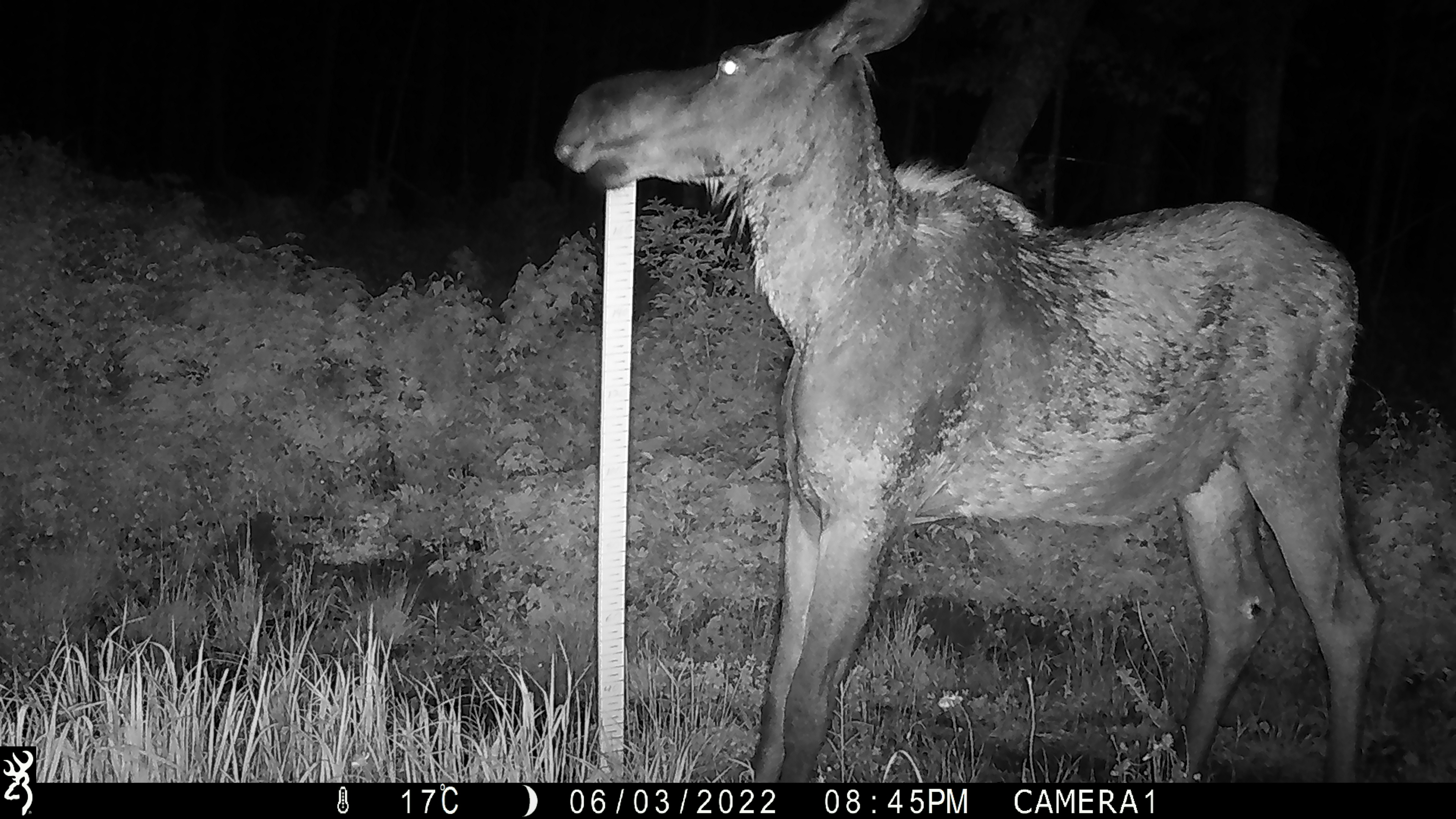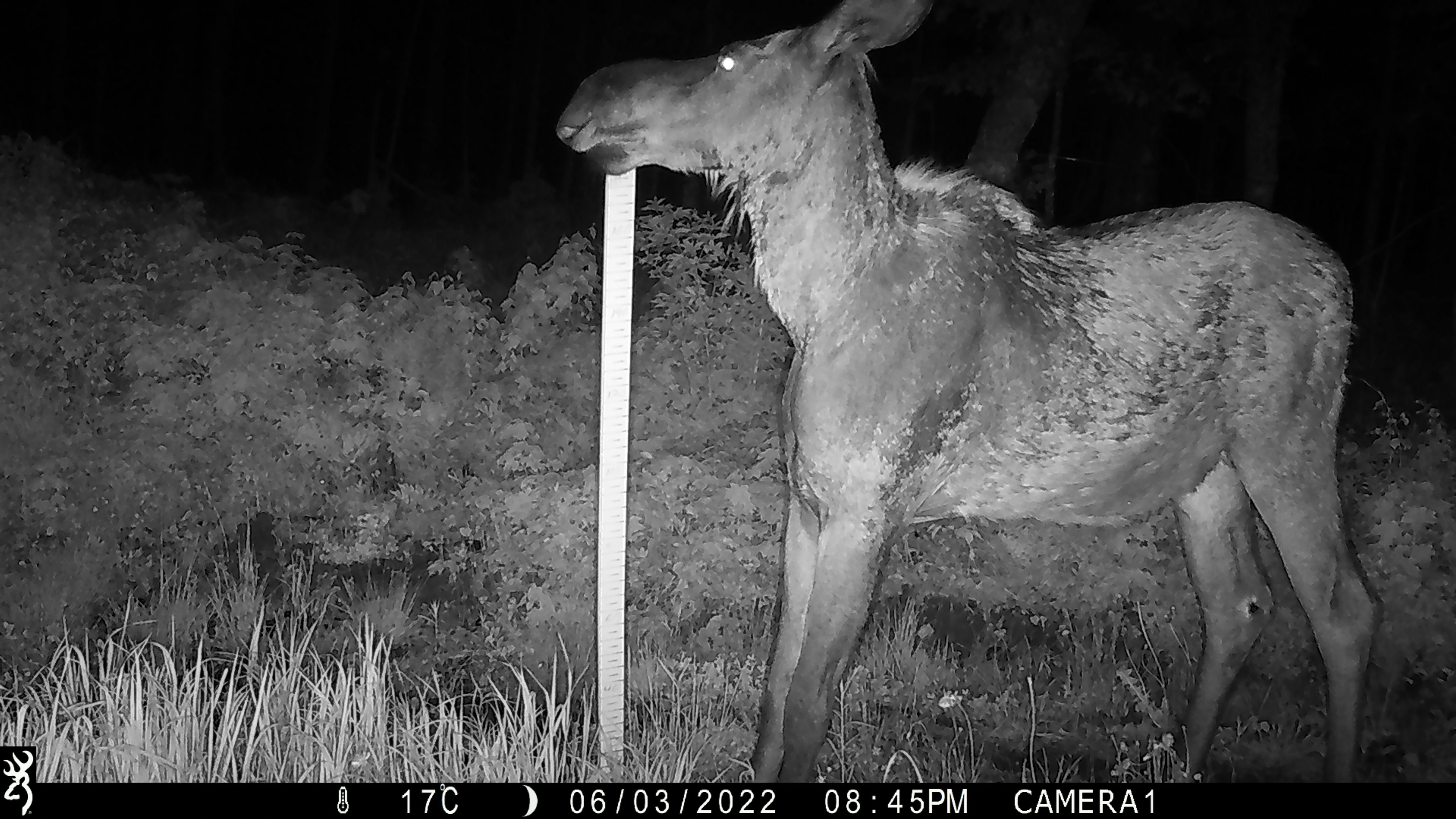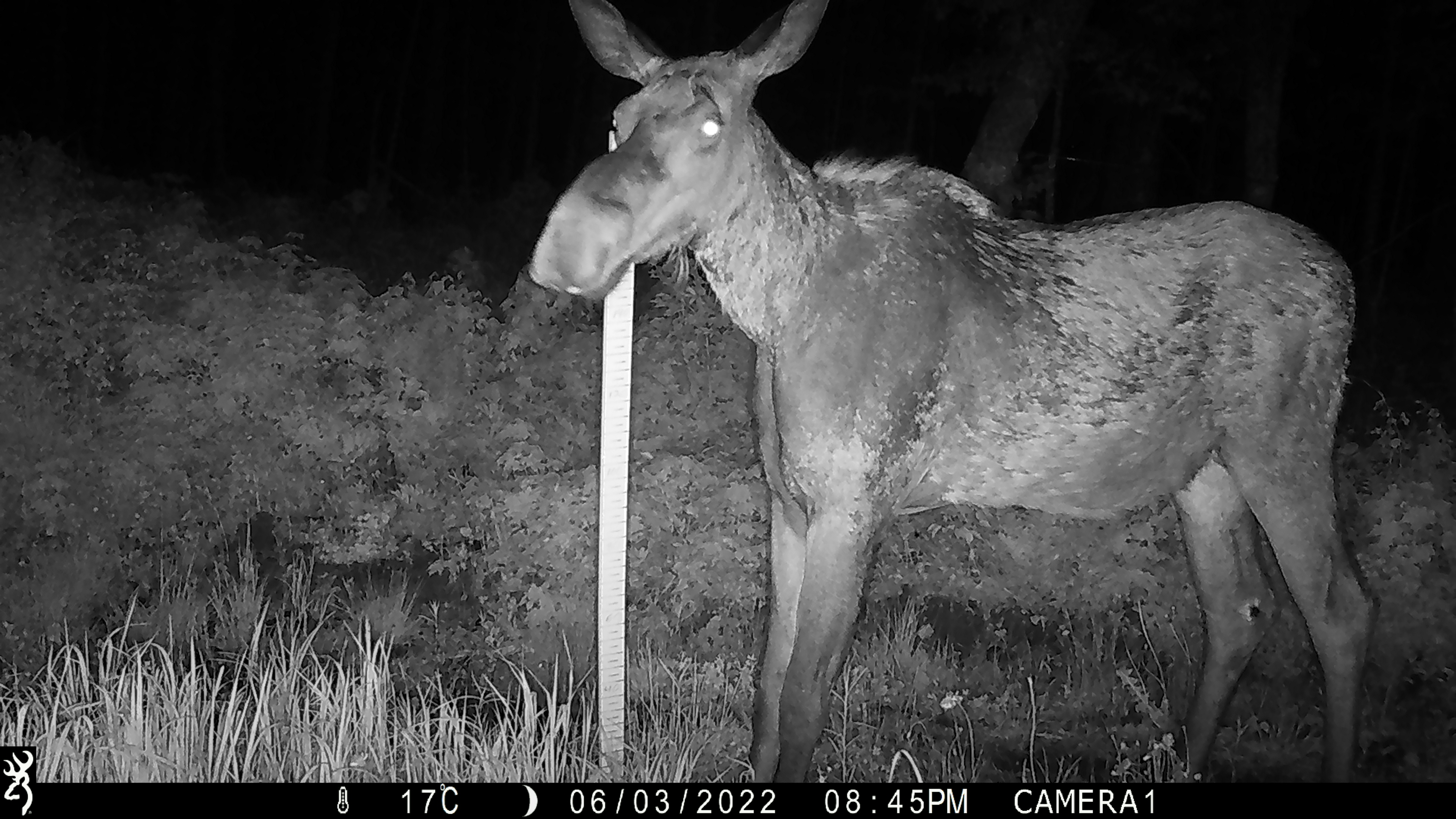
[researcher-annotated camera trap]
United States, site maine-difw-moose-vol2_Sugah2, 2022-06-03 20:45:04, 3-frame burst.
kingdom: Animalia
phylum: Chordata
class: Mammalia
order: Artiodactyla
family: Cervidae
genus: Alces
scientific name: Alces alces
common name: moose